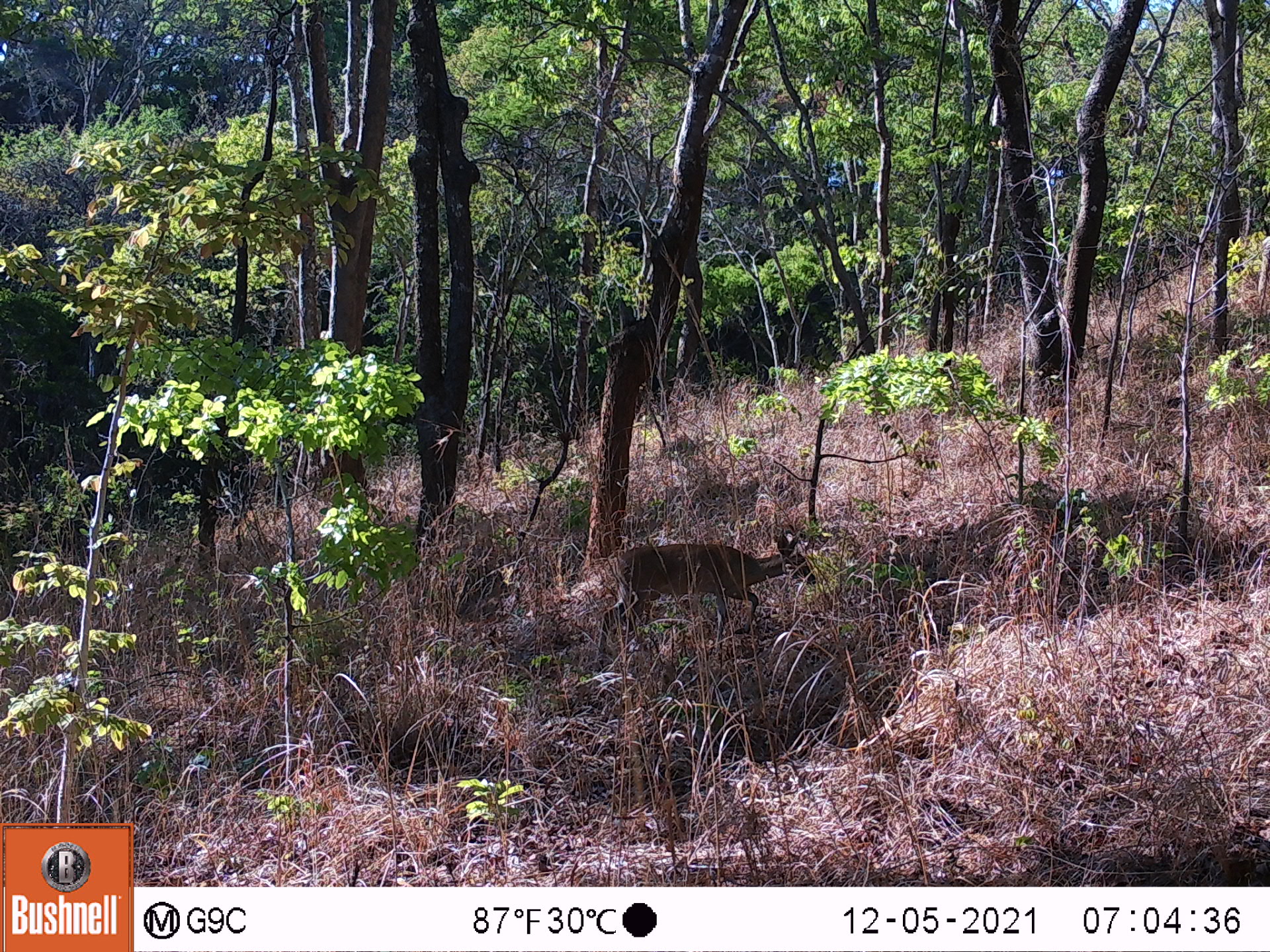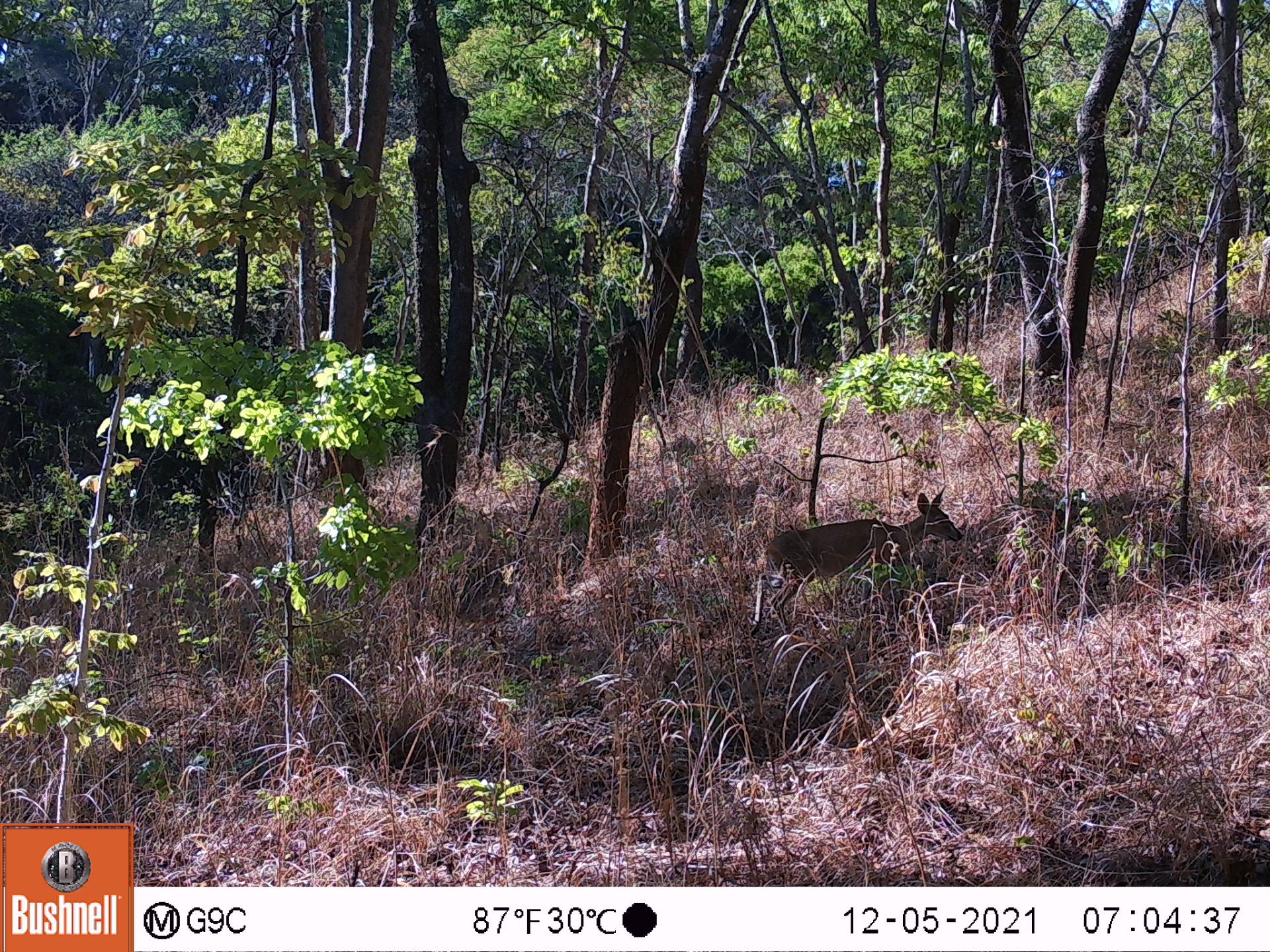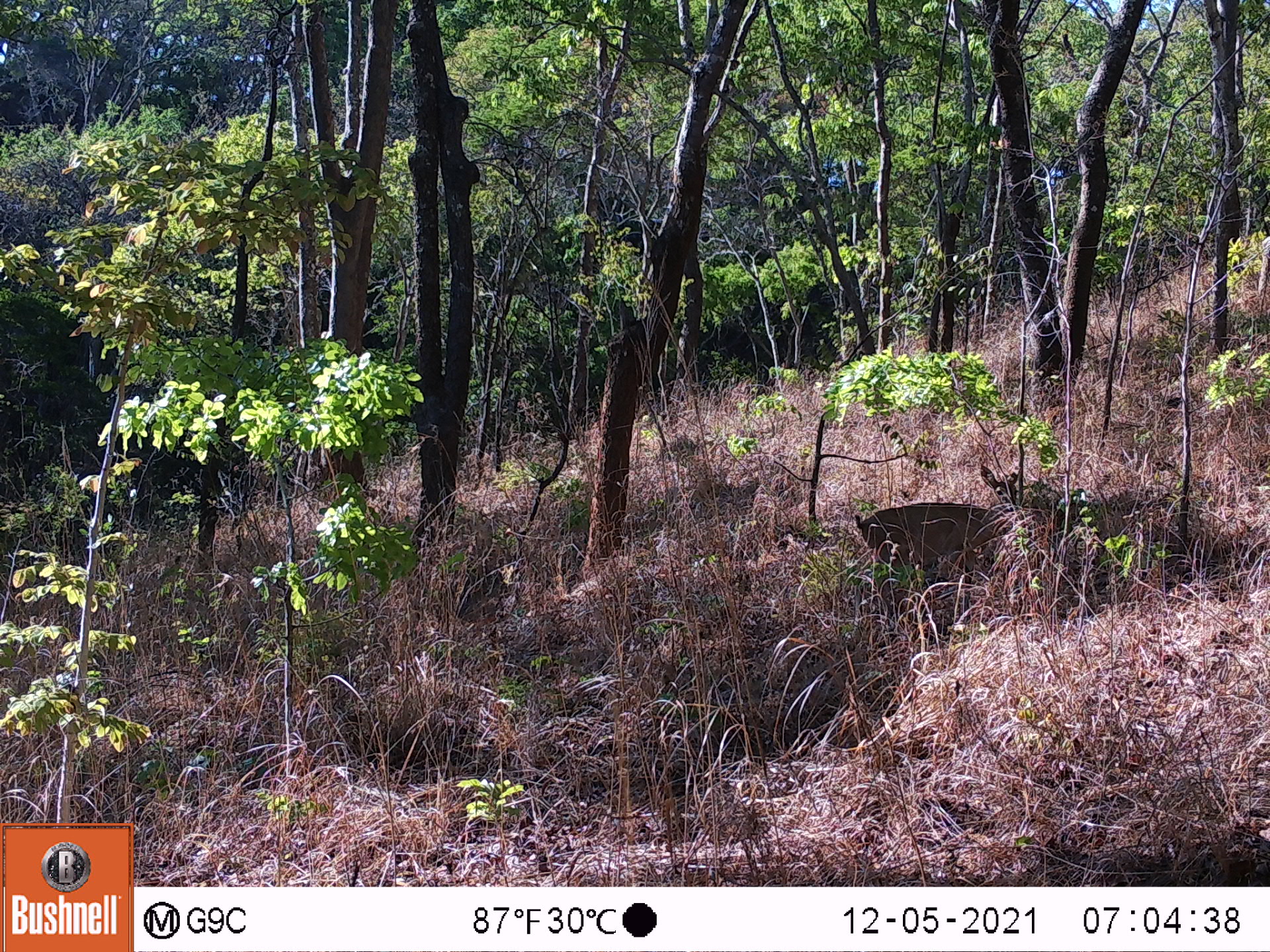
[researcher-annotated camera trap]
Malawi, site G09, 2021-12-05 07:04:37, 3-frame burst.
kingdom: Animalia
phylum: Chordata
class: Mammalia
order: Artiodactyla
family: Bovidae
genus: Sylvicapra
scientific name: Sylvicapra grimmia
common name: common duiker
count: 1